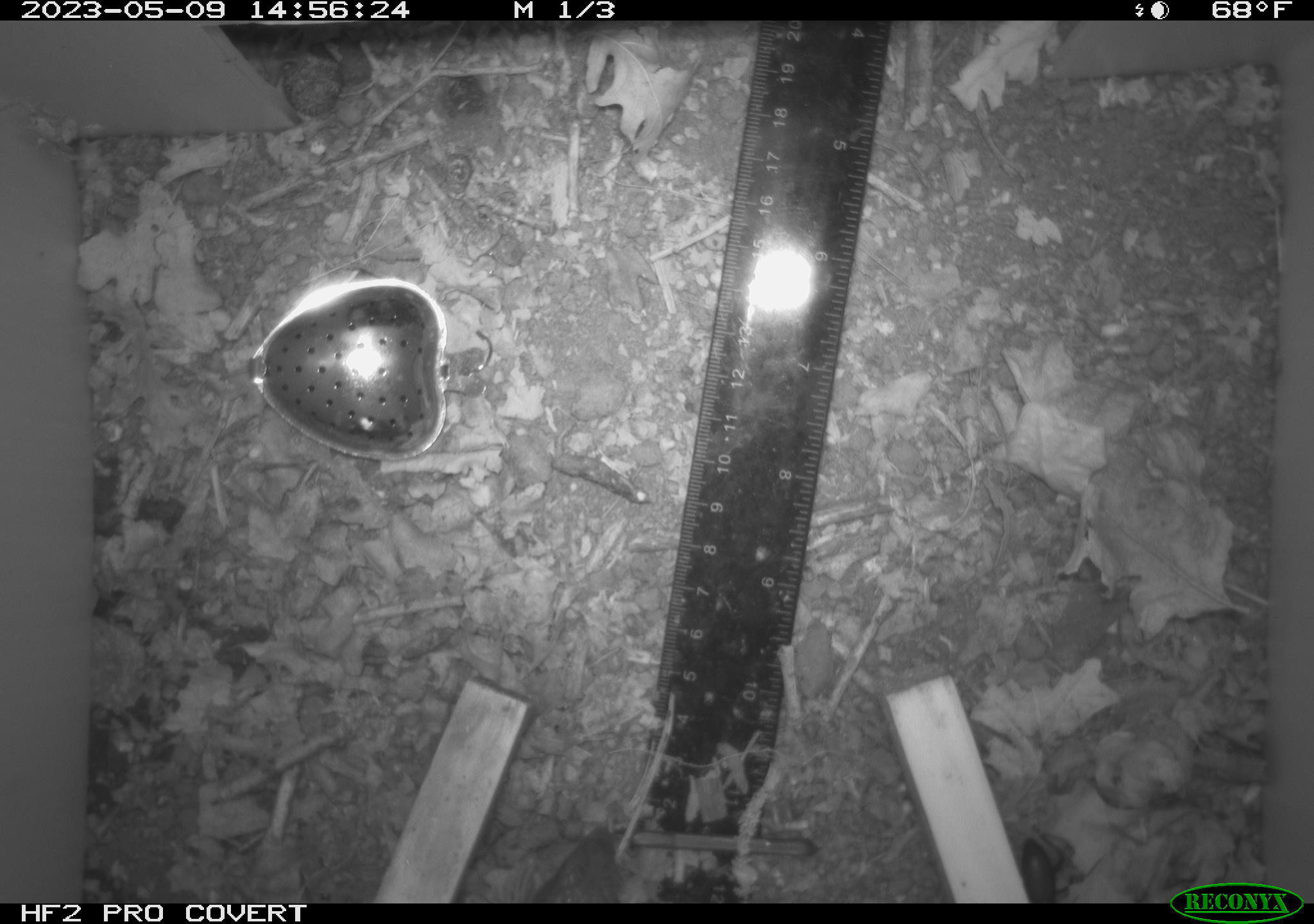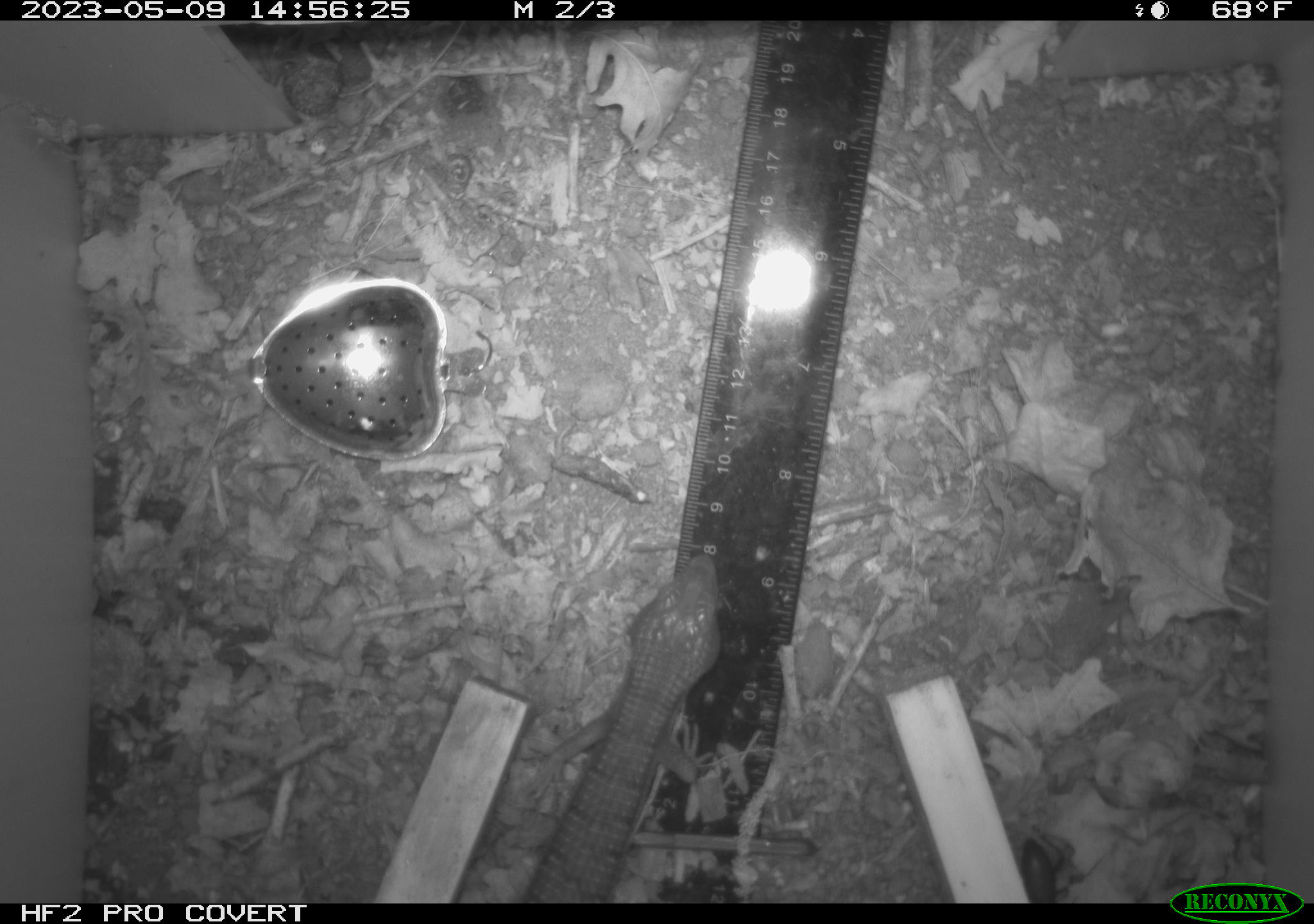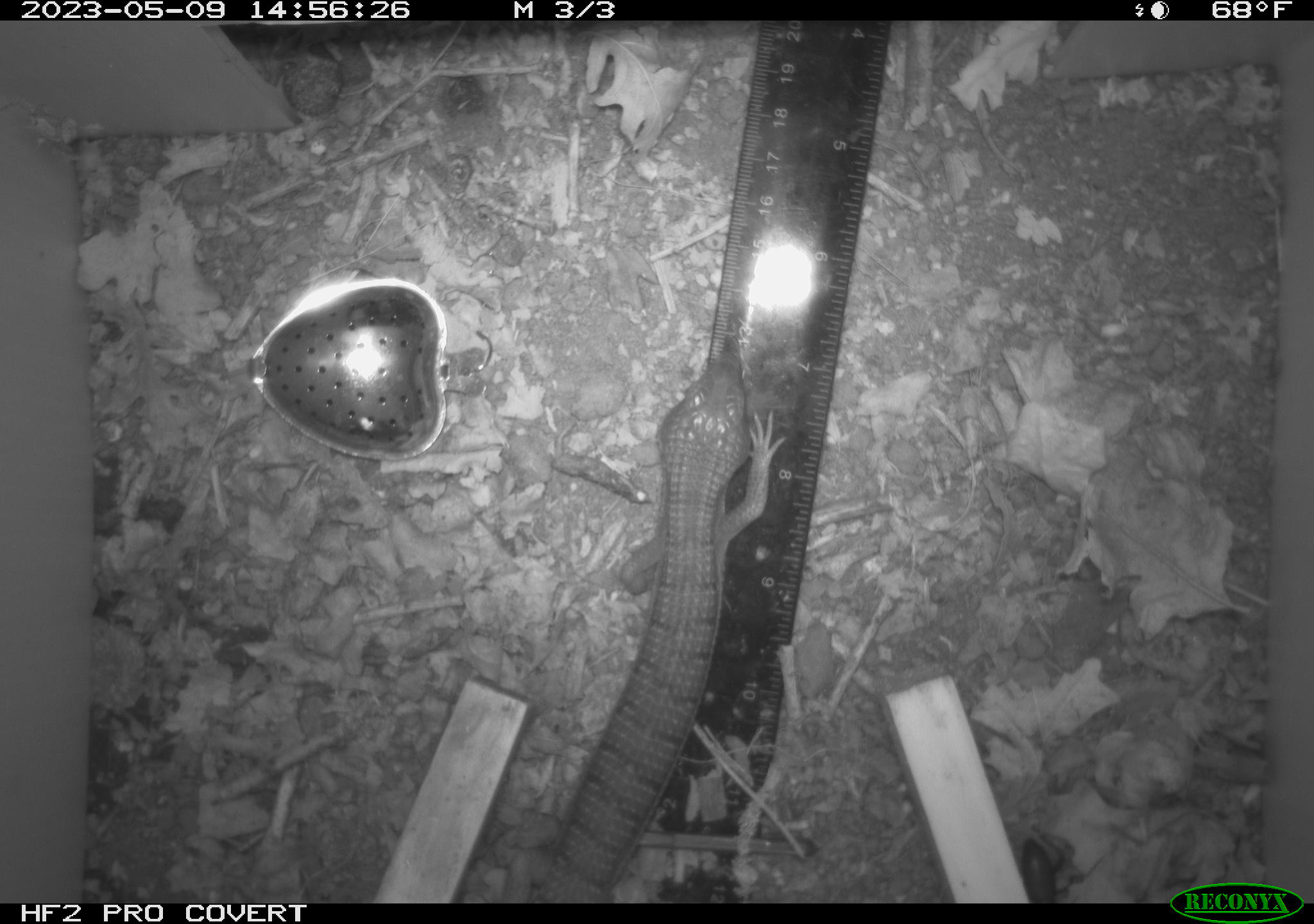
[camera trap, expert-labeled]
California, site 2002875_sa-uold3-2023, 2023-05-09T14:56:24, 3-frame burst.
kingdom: Animalia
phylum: Chordata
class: Reptilia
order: Squamata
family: Anguidae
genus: Elgaria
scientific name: Elgaria multicarinata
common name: southern alligator lizard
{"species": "southern alligator lizard (Elgaria multicarinata)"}